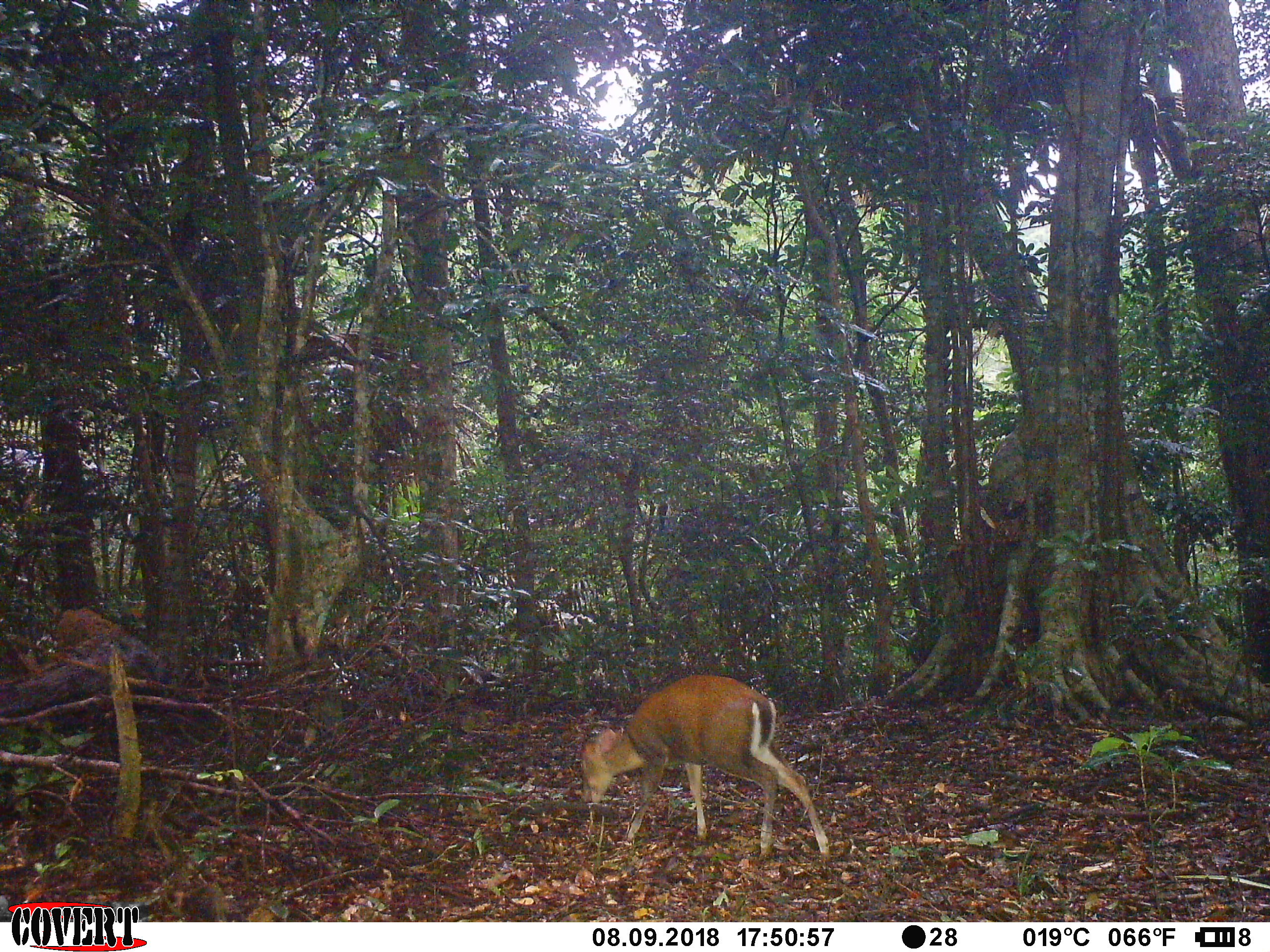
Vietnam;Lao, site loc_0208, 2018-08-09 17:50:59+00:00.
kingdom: Animalia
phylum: Chordata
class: Mammalia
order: Artiodactyla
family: Cervidae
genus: Muntiacus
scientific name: Muntiacus rooseveltorum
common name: roosevelt's muntjac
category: roosevelts muntjac group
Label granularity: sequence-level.